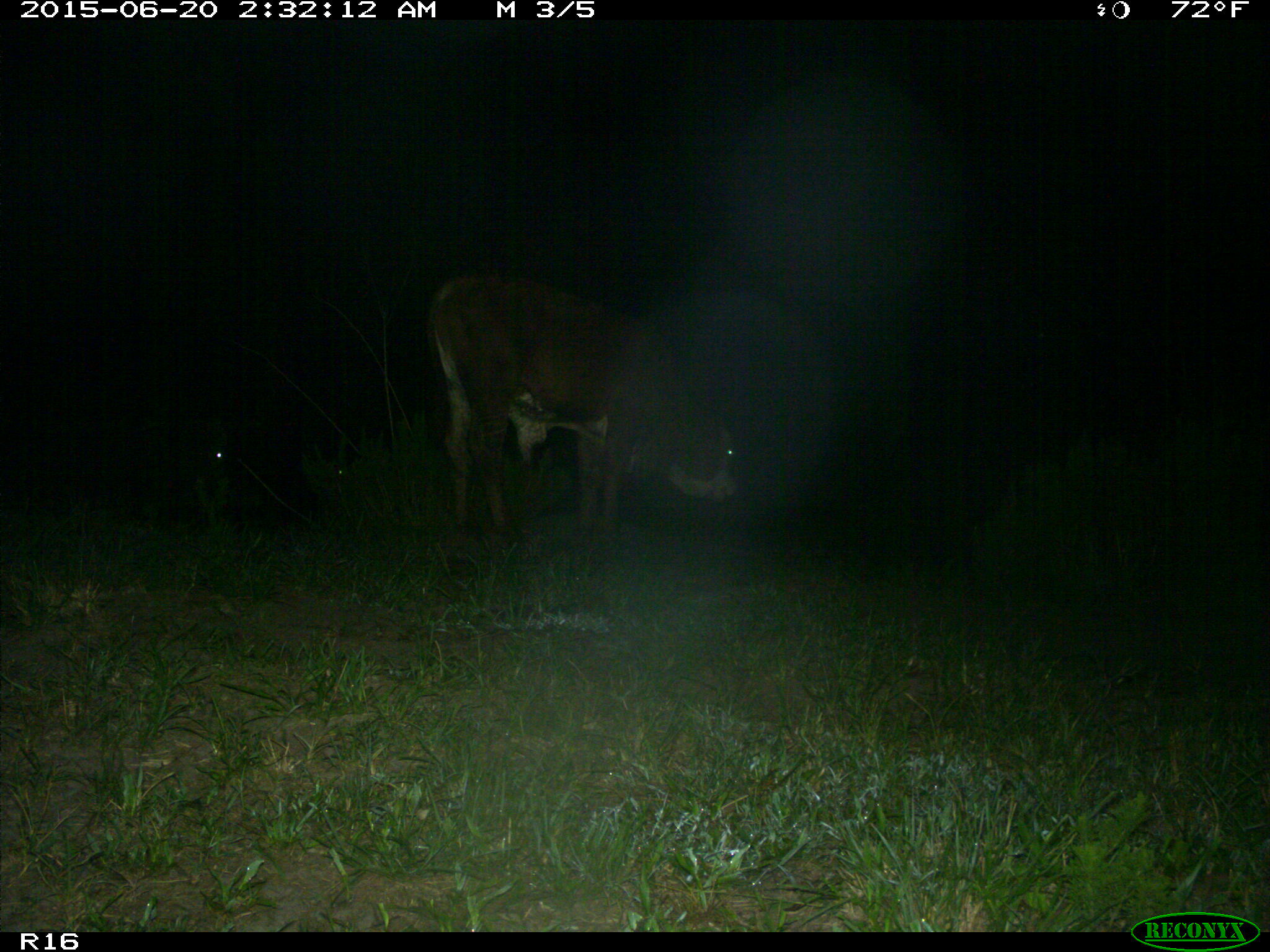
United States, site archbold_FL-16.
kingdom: Animalia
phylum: Chordata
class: Mammalia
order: Artiodactyla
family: Bovidae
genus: Bos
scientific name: Bos taurus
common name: domestic cow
Bos taurus (domestic cow).